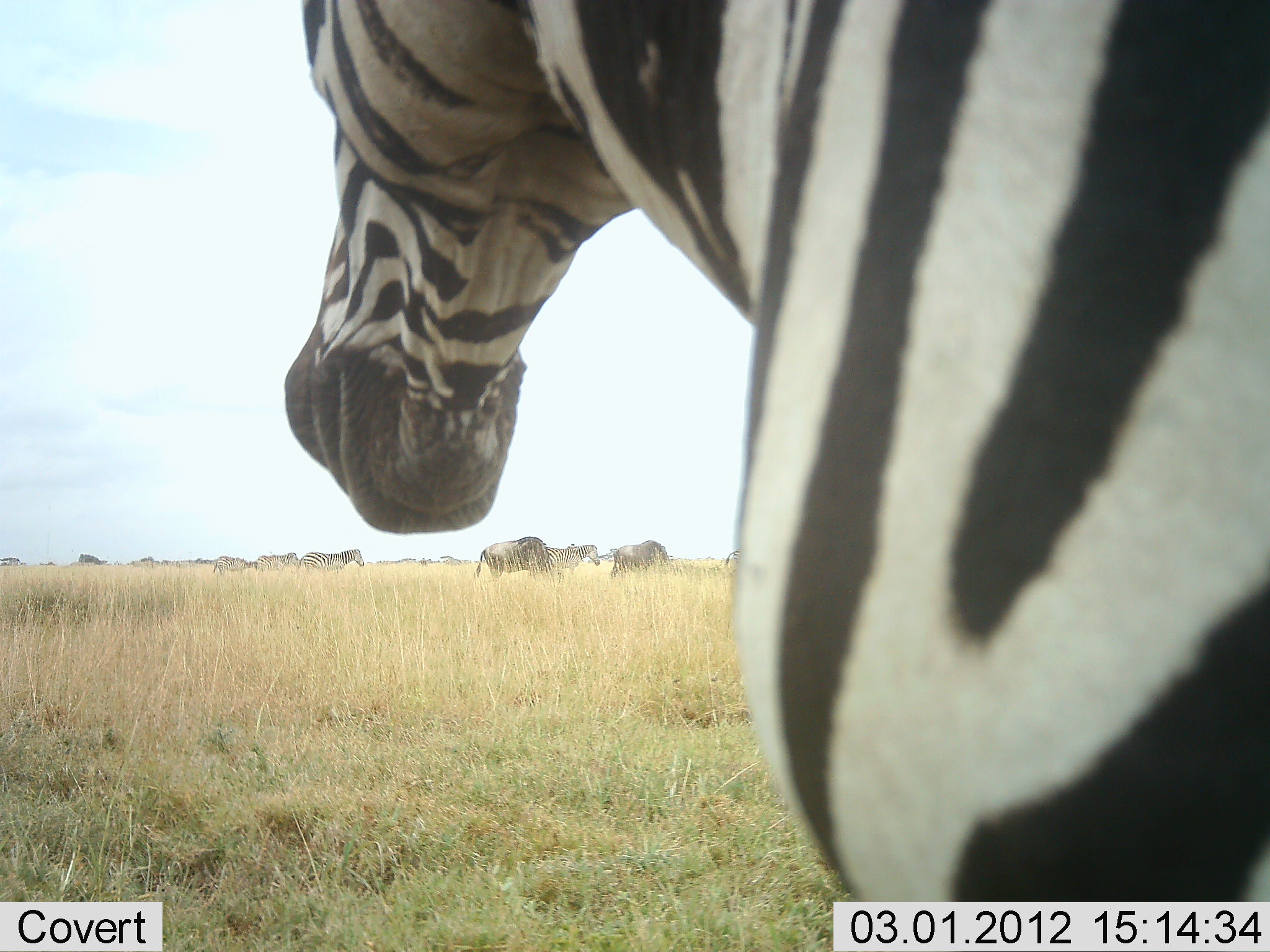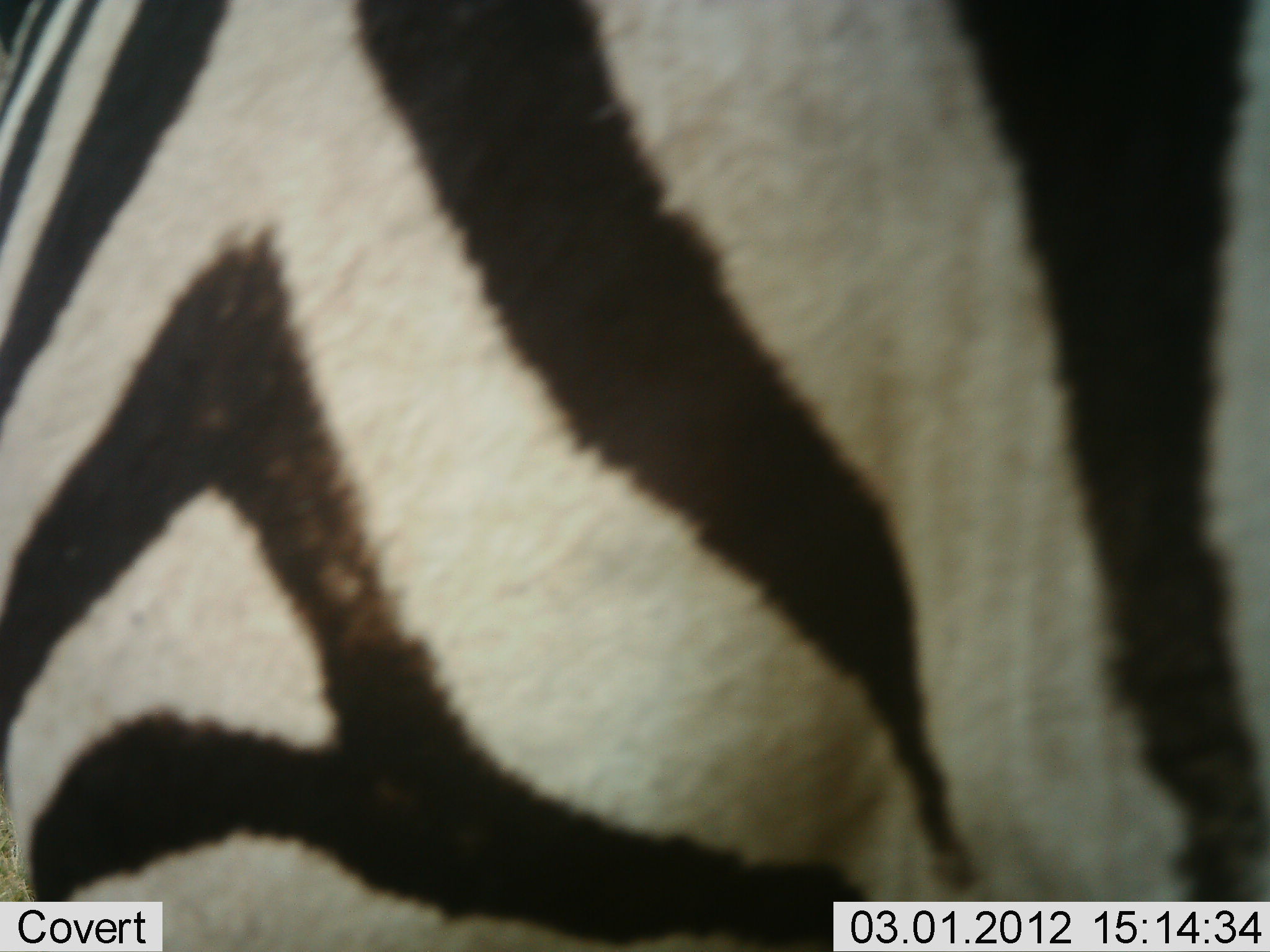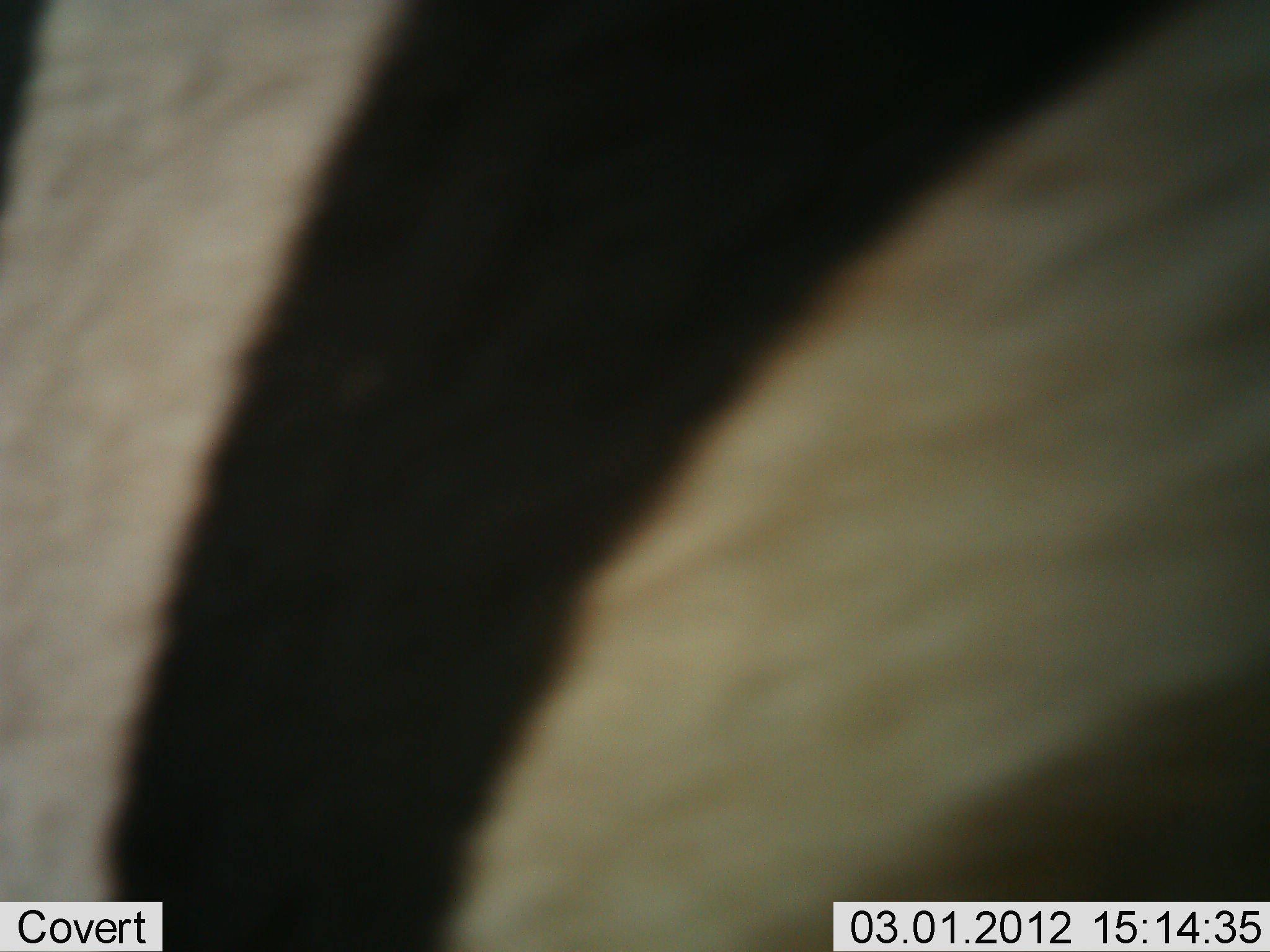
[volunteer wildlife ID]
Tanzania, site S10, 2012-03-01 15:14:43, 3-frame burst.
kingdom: Animalia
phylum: Chordata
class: Mammalia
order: Artiodactyla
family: Bovidae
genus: Connochaetes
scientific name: Connochaetes taurinus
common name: blue wildebeest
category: wildebeest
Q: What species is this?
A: Wildebeest (blue wildebeest) (Connochaetes taurinus).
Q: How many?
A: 2.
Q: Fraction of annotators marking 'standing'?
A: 30%.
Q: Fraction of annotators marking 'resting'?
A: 0%.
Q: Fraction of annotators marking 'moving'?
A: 20%.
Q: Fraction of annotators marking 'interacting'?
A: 0%.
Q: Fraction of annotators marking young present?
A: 0%.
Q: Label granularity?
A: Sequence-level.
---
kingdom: Animalia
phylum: Chordata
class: Mammalia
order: Perissodactyla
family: Equidae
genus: Equus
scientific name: Equus quagga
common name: plains zebra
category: zebra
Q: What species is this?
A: Zebra (plains zebra) (Equus quagga).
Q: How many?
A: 3.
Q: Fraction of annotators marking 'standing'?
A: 59%.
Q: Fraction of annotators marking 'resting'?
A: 0%.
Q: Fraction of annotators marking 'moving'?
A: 56%.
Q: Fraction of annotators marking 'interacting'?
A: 0%.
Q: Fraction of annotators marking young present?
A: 3%.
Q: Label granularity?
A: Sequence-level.